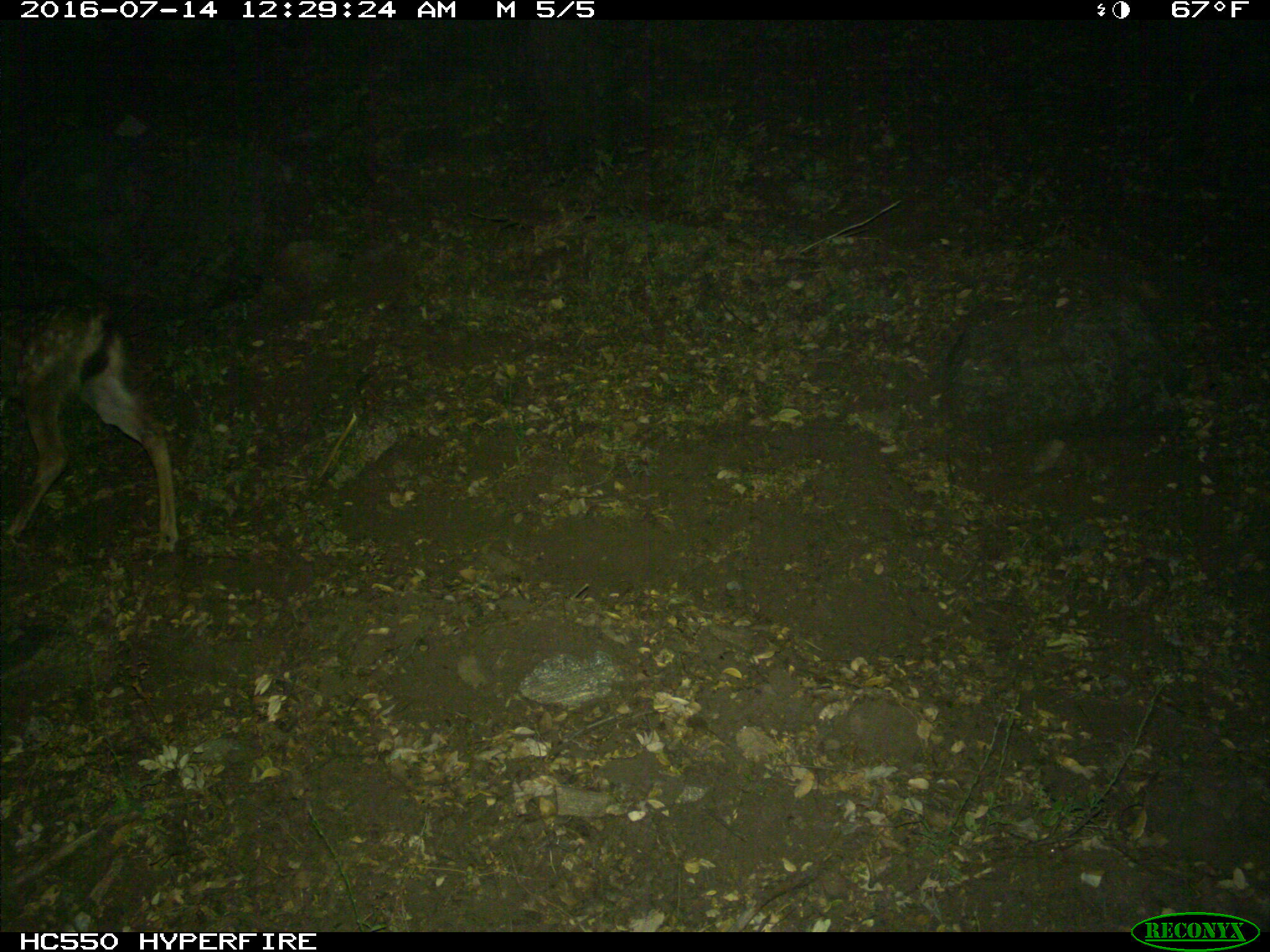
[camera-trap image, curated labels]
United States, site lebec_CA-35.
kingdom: Animalia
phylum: Chordata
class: Mammalia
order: Artiodactyla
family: Cervidae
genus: Odocoileus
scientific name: Odocoileus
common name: deer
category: unidentified deer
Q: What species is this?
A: Unidentified deer (deer) (Odocoileus).